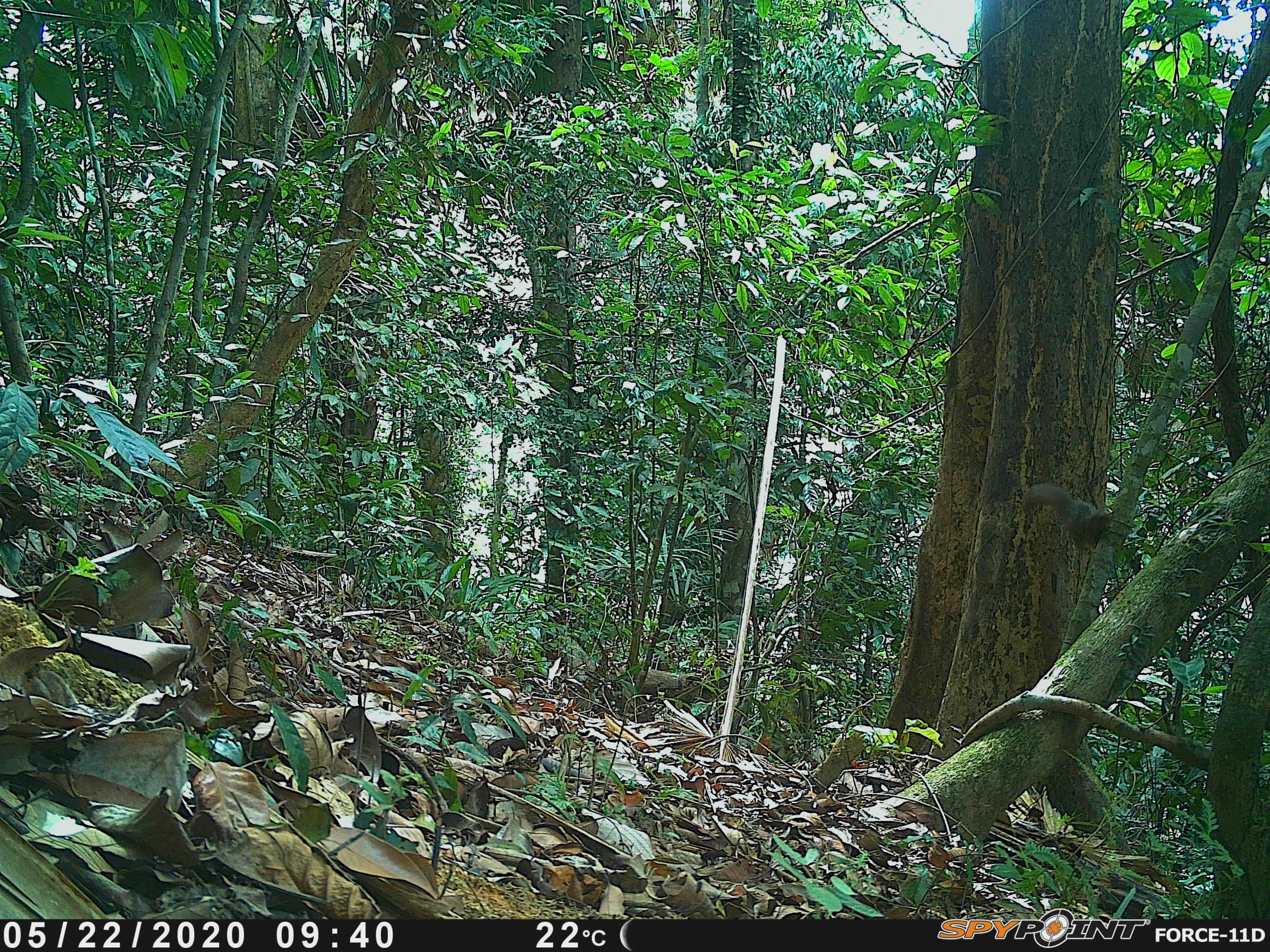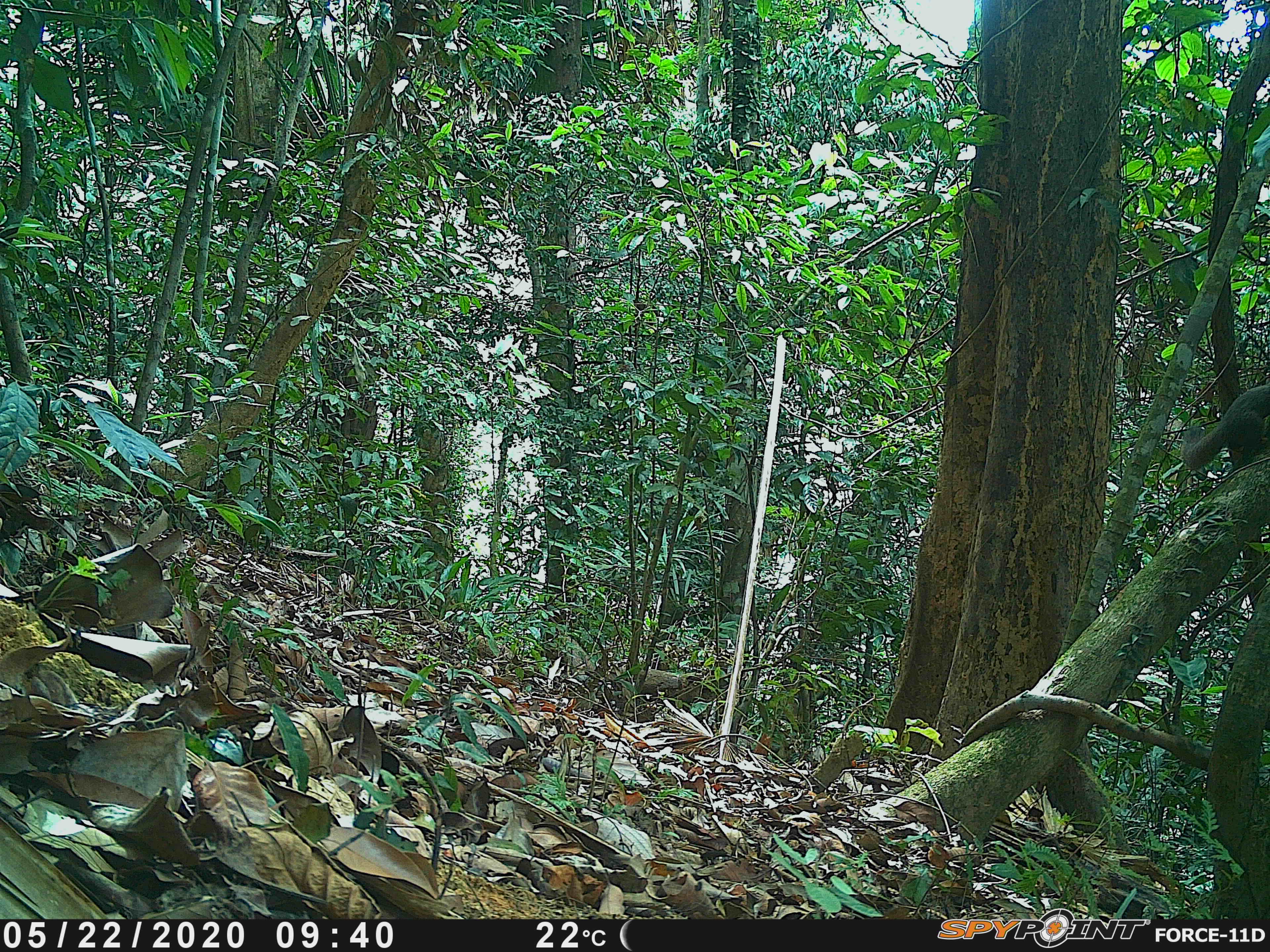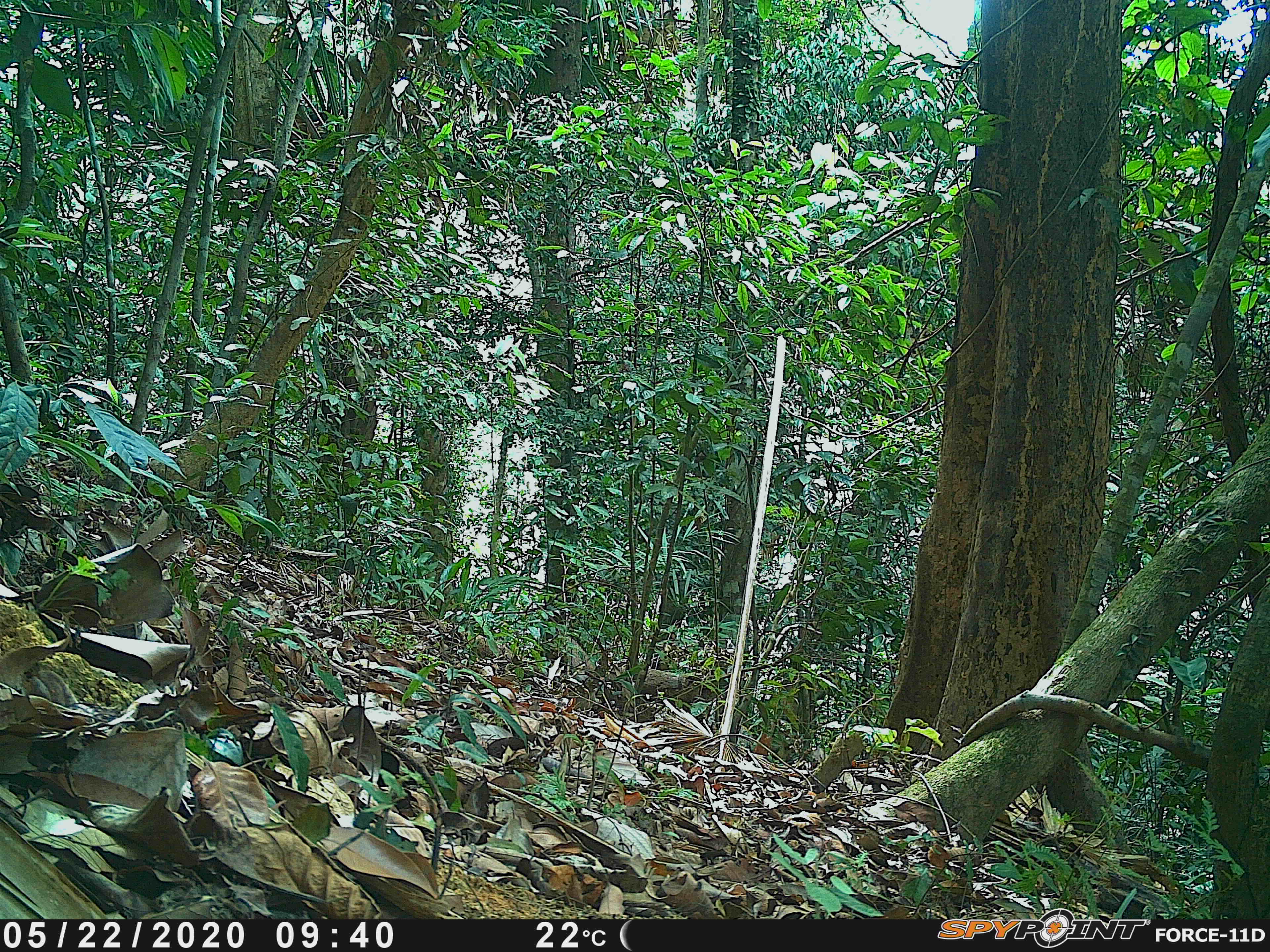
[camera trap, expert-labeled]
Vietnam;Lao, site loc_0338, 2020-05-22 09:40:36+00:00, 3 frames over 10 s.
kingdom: Animalia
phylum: Chordata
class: Mammalia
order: Rodentia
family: Sciuridae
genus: Callosciurus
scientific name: Callosciurus erythraeus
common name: pallas's squirrel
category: pallass squirrel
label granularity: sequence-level